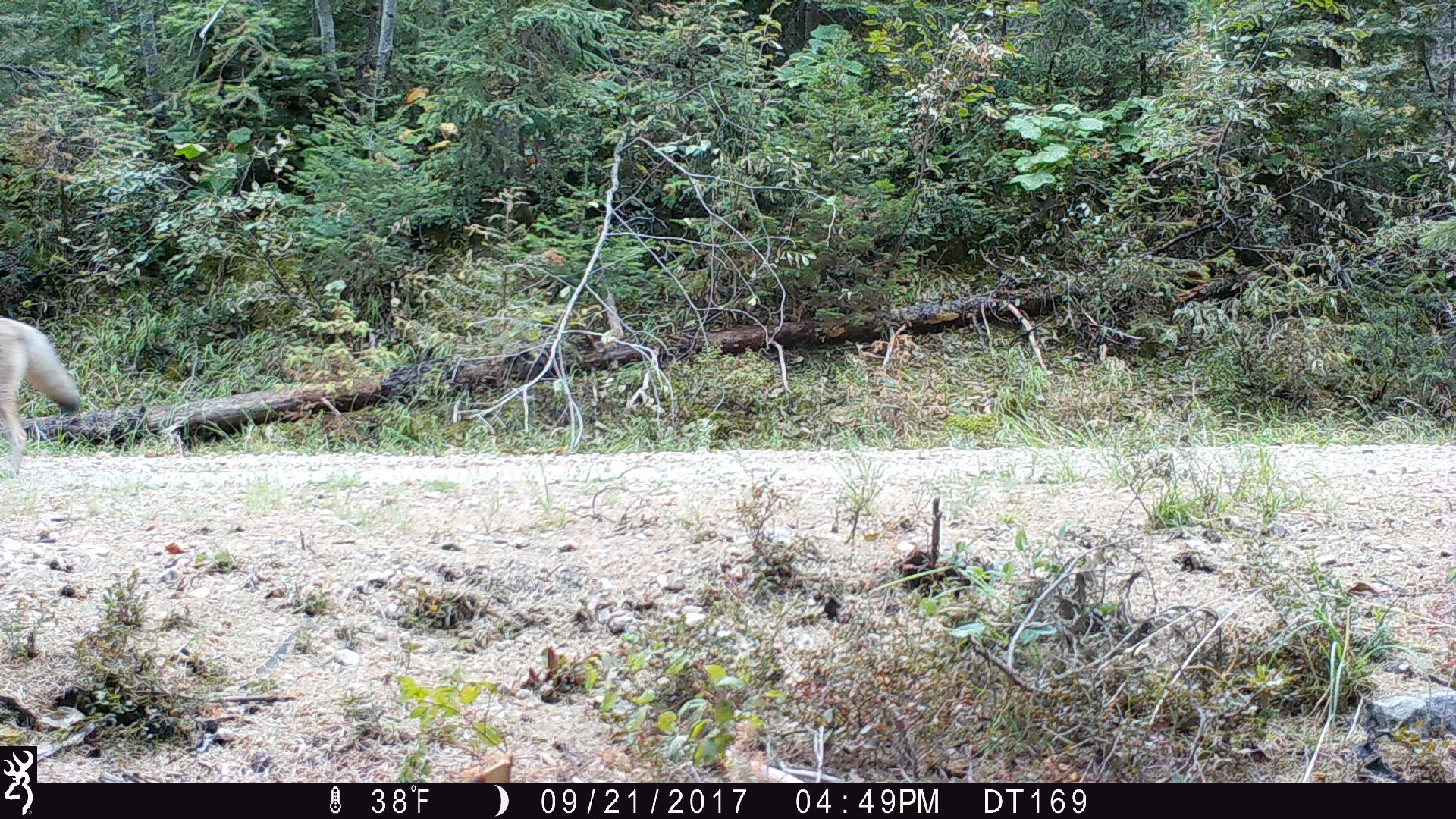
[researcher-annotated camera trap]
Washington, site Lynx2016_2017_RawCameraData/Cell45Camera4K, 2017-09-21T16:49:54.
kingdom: Animalia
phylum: Chordata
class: Mammalia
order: Carnivora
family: Canidae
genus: Canis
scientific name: Canis latrans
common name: coyote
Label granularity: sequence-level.